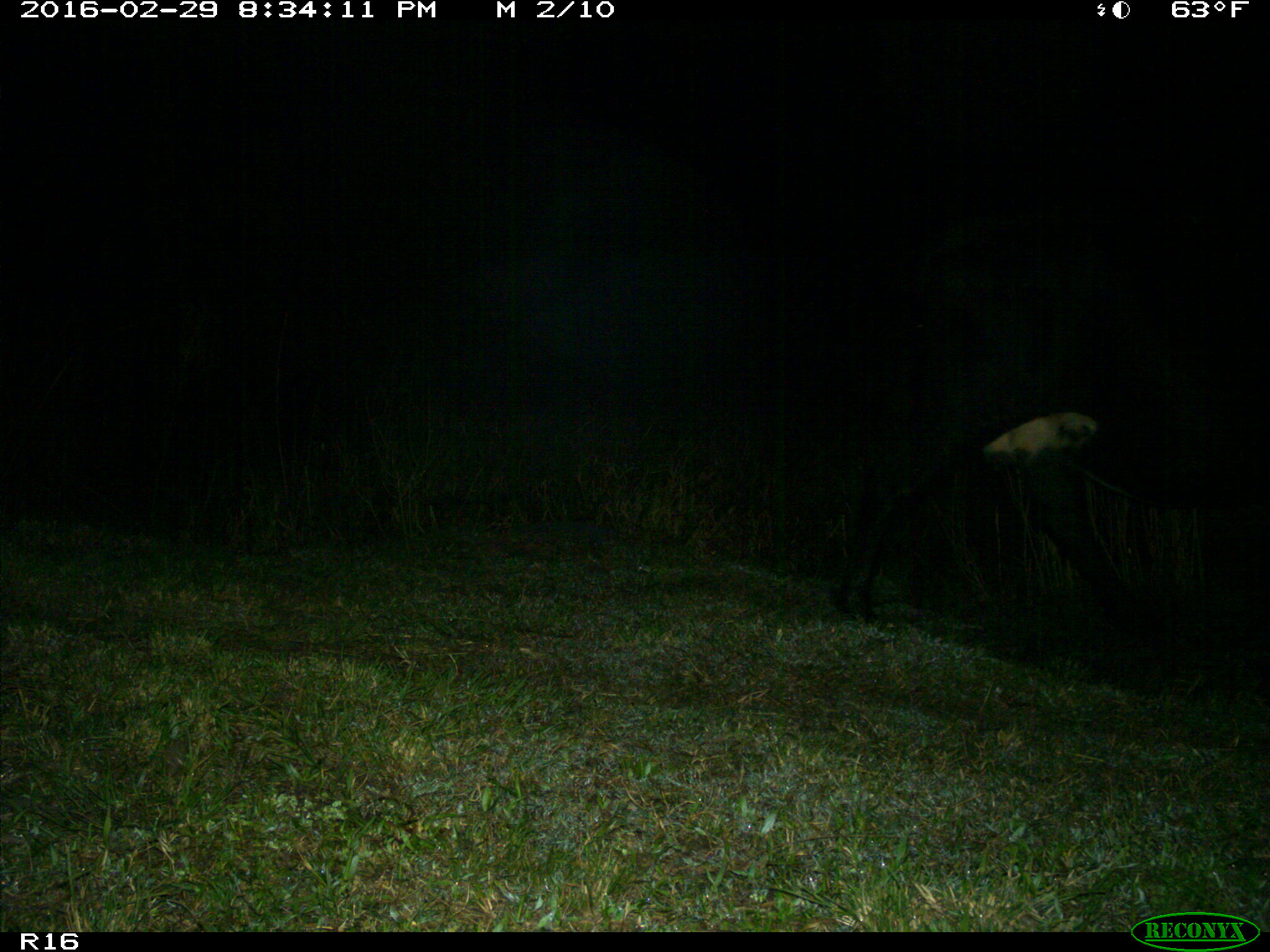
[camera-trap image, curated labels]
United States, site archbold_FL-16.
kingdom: Animalia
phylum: Chordata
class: Mammalia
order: Artiodactyla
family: Bovidae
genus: Bos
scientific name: Bos taurus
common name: domestic cow